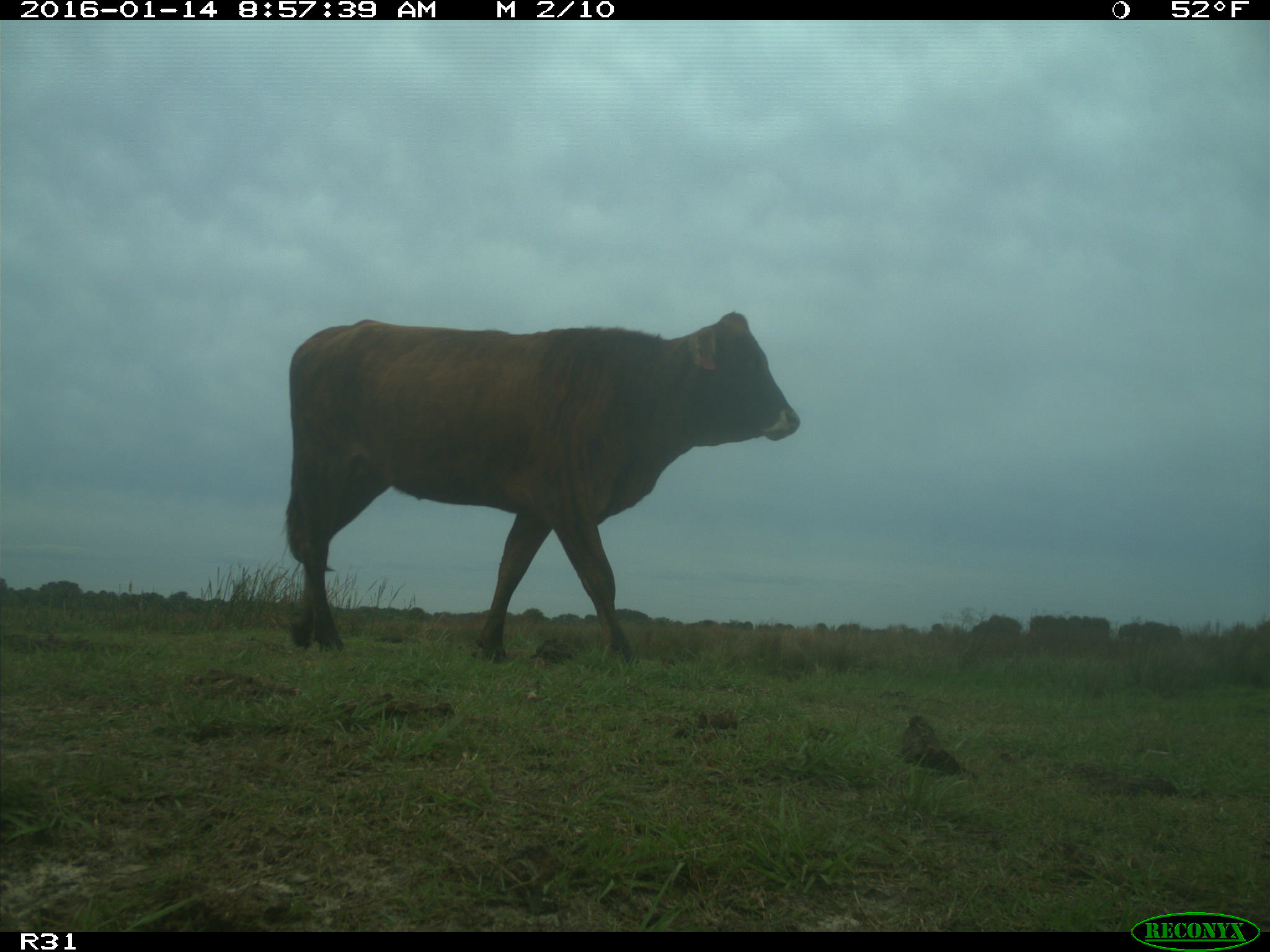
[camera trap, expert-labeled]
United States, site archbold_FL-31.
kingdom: Animalia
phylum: Chordata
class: Mammalia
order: Artiodactyla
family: Bovidae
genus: Bos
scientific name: Bos taurus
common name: domestic cow